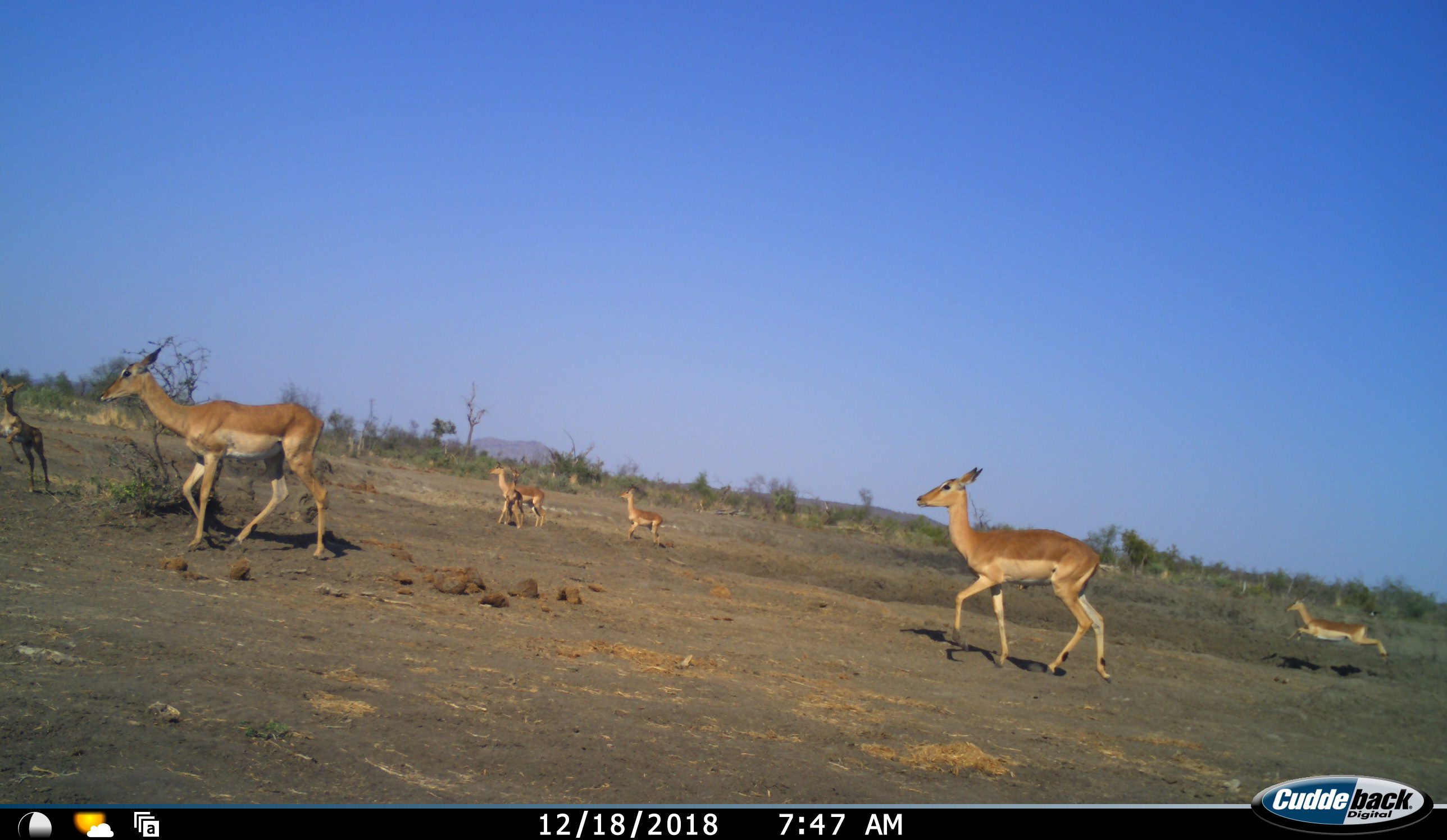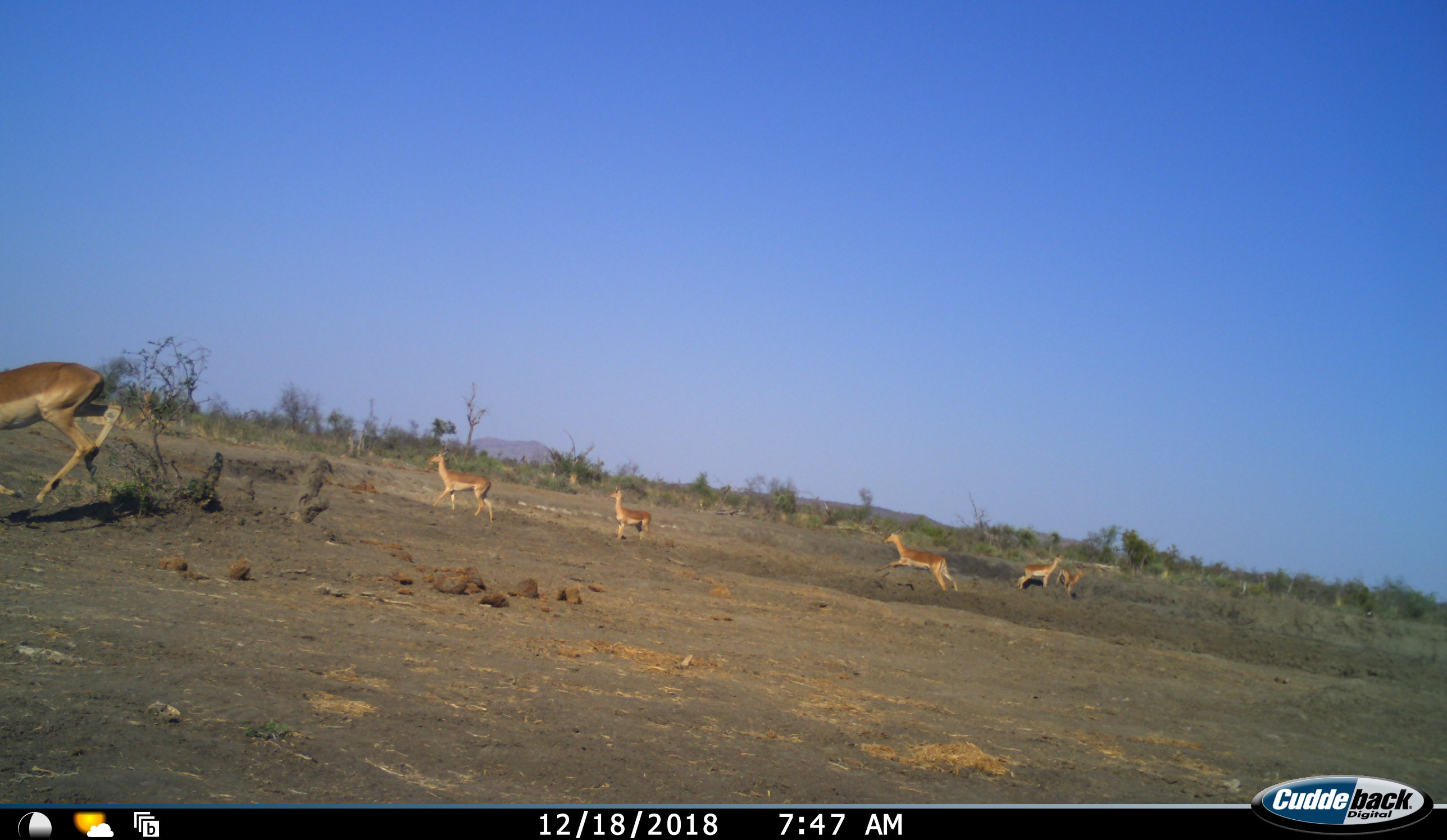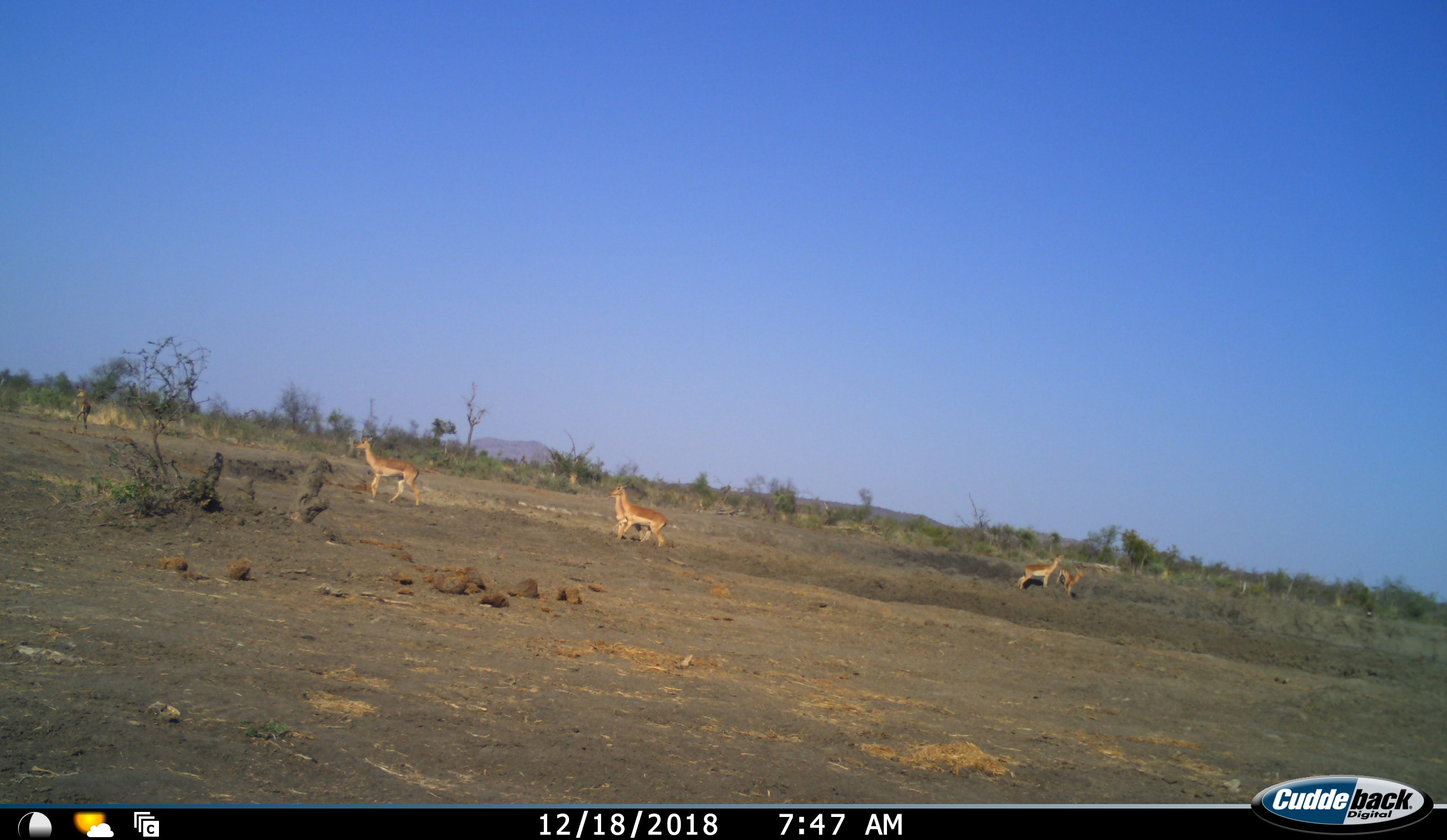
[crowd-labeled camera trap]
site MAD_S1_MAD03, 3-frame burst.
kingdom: Animalia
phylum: Chordata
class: Mammalia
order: Artiodactyla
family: Bovidae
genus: Aepyceros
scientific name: Aepyceros melampus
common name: impala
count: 8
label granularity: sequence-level